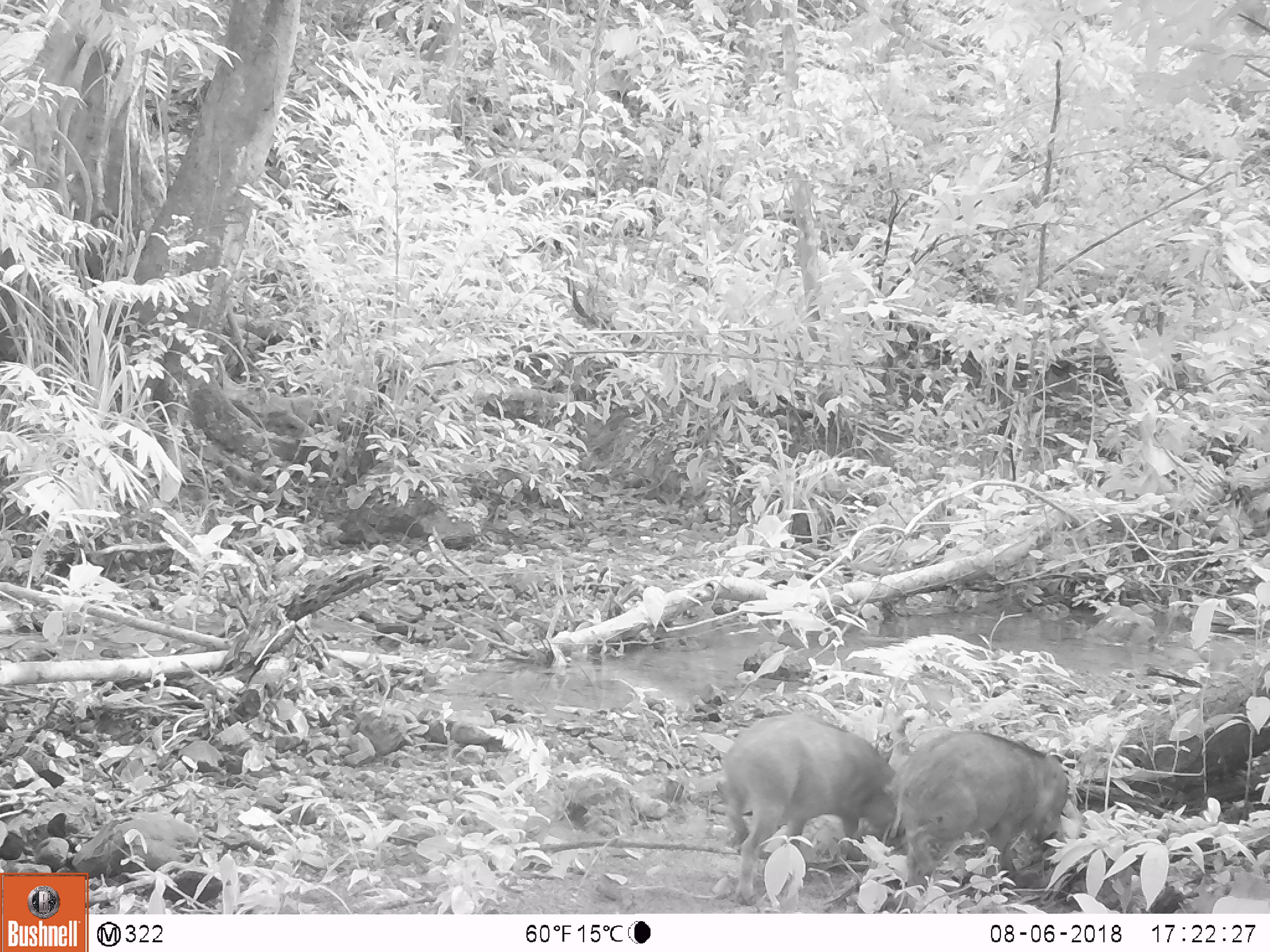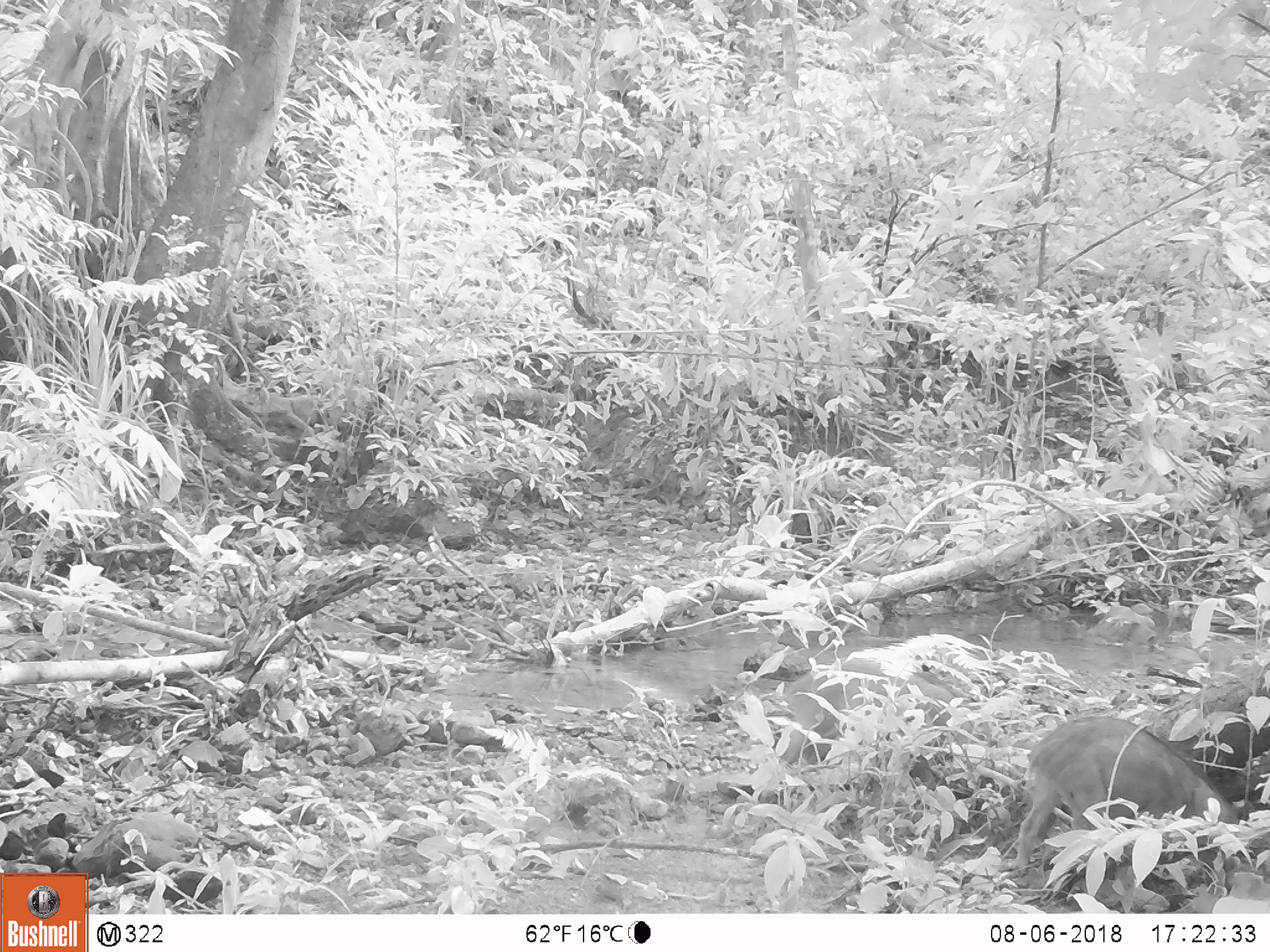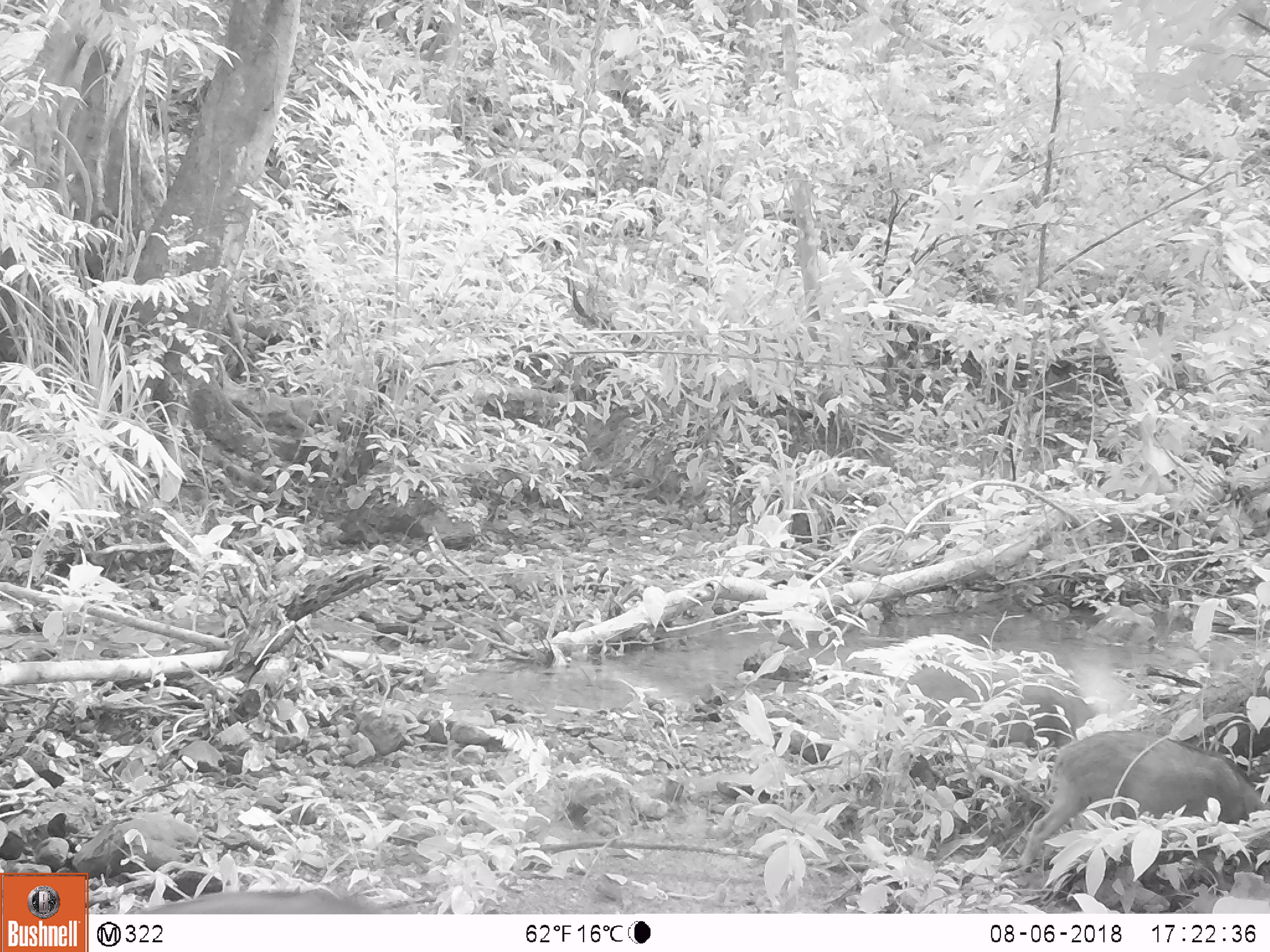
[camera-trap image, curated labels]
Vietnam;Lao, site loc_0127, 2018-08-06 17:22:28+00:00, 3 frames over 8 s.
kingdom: Animalia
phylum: Chordata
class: Mammalia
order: Artiodactyla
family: Suidae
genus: Sus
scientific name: Sus scrofa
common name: eurasian wild pig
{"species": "eurasian wild pig (Sus scrofa)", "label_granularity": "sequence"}